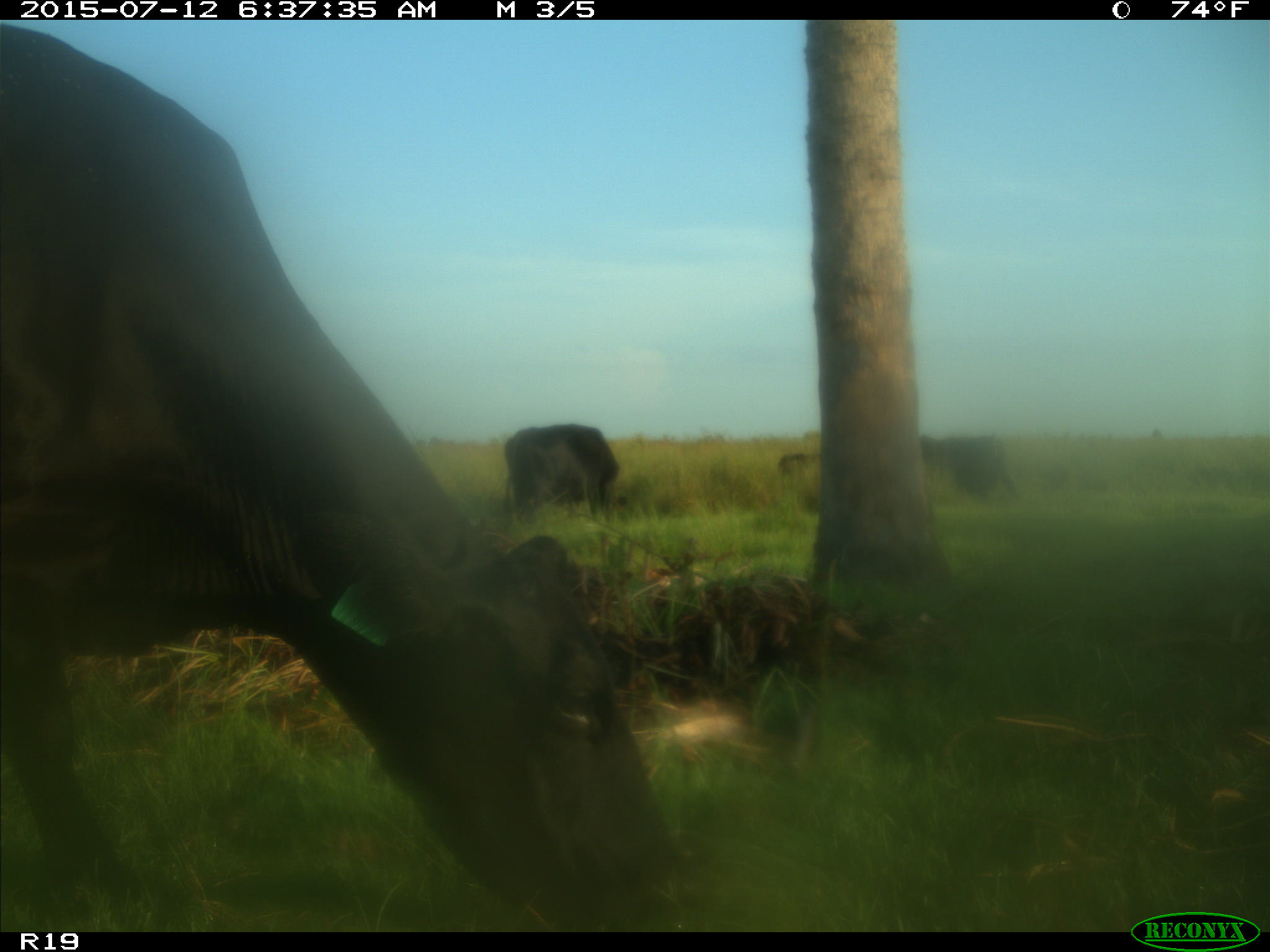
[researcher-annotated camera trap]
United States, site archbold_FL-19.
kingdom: Animalia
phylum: Chordata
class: Mammalia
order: Artiodactyla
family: Bovidae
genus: Bos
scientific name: Bos taurus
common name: domestic cow